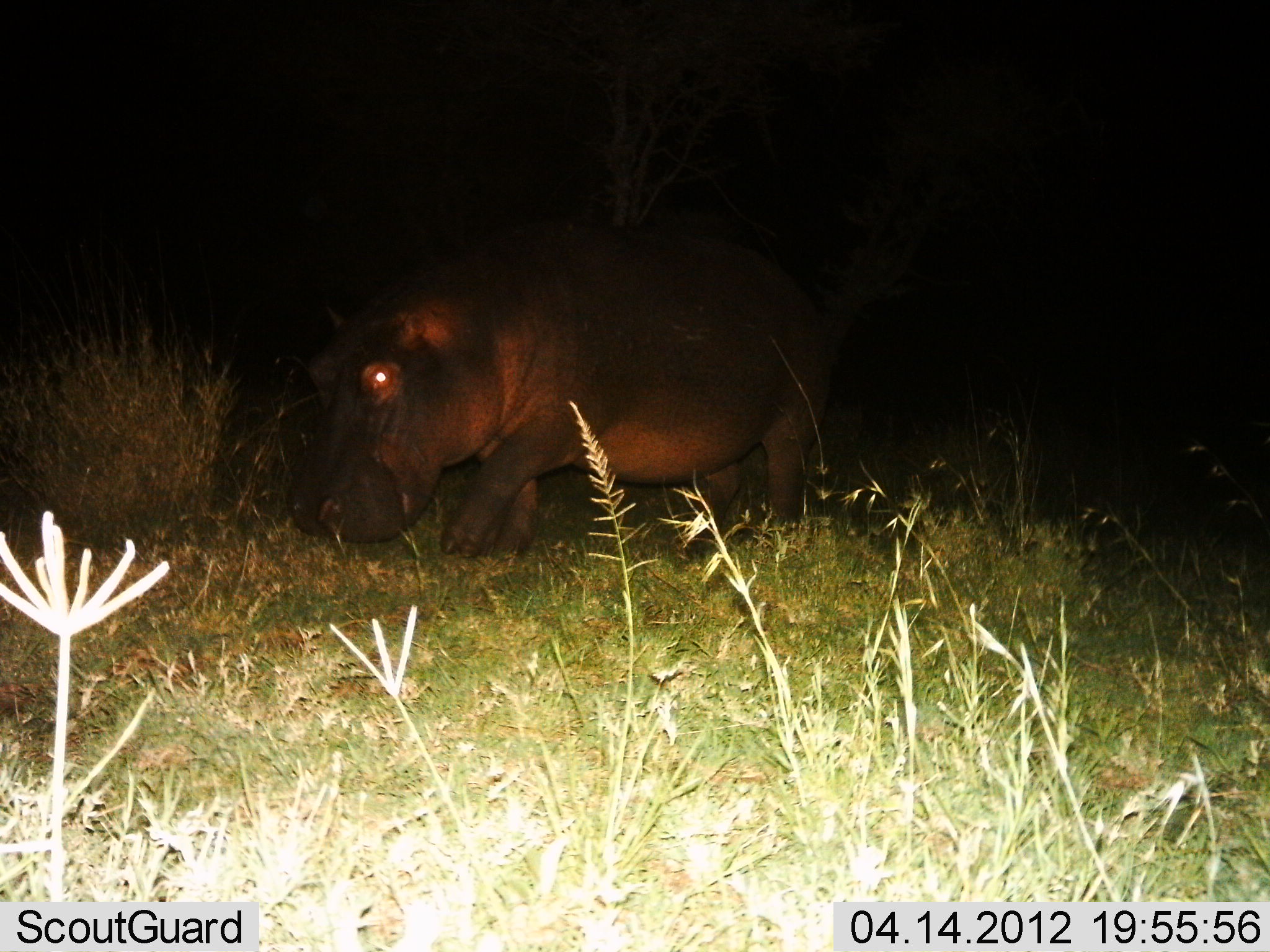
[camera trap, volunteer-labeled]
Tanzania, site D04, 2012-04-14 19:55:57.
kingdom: Animalia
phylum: Chordata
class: Mammalia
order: Artiodactyla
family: Hippopotamidae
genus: Hippopotamus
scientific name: Hippopotamus amphibius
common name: hippopotamus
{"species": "hippopotamus (Hippopotamus amphibius)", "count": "1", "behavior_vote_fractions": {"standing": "21%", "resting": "3%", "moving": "76%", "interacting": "0%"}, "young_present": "0%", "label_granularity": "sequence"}